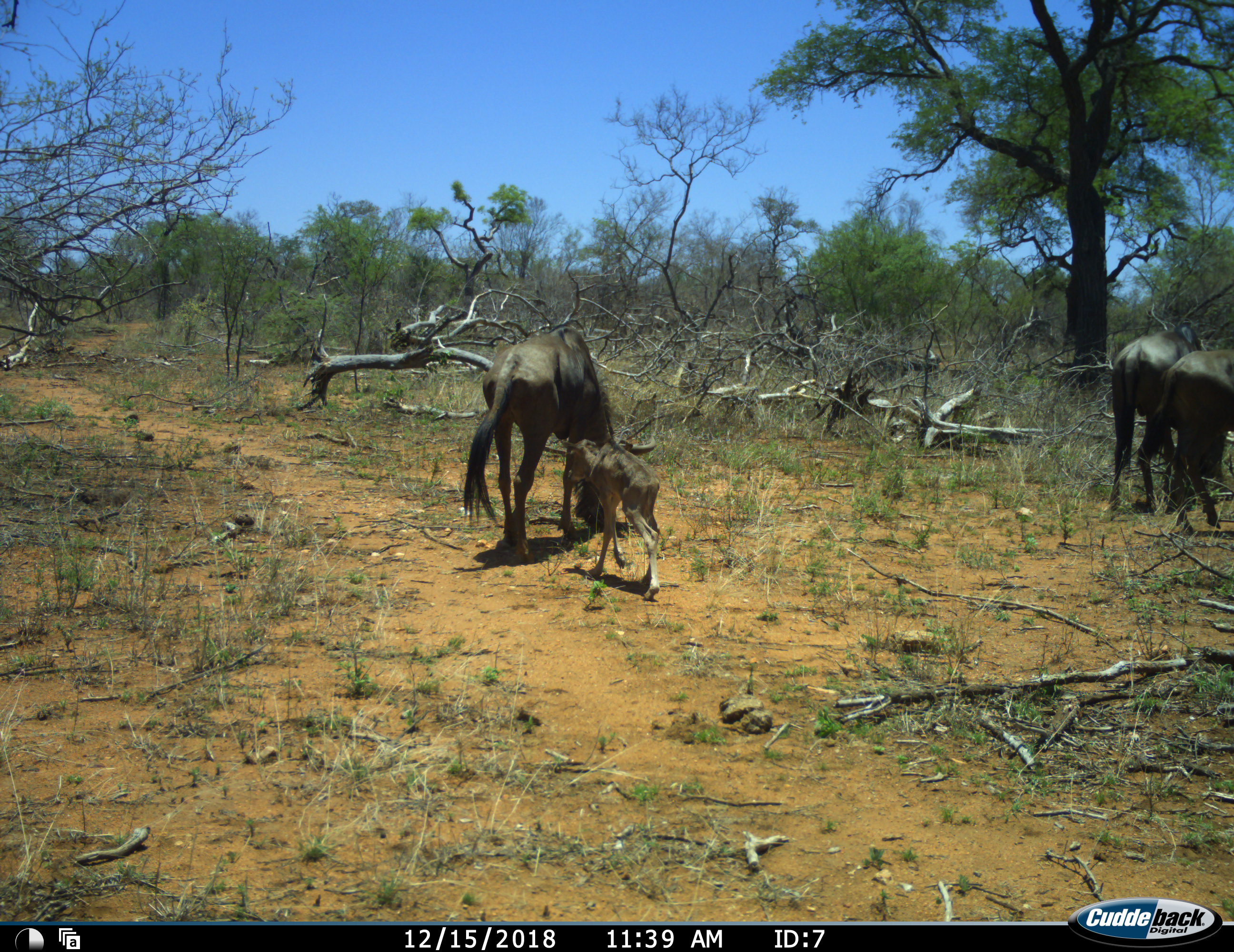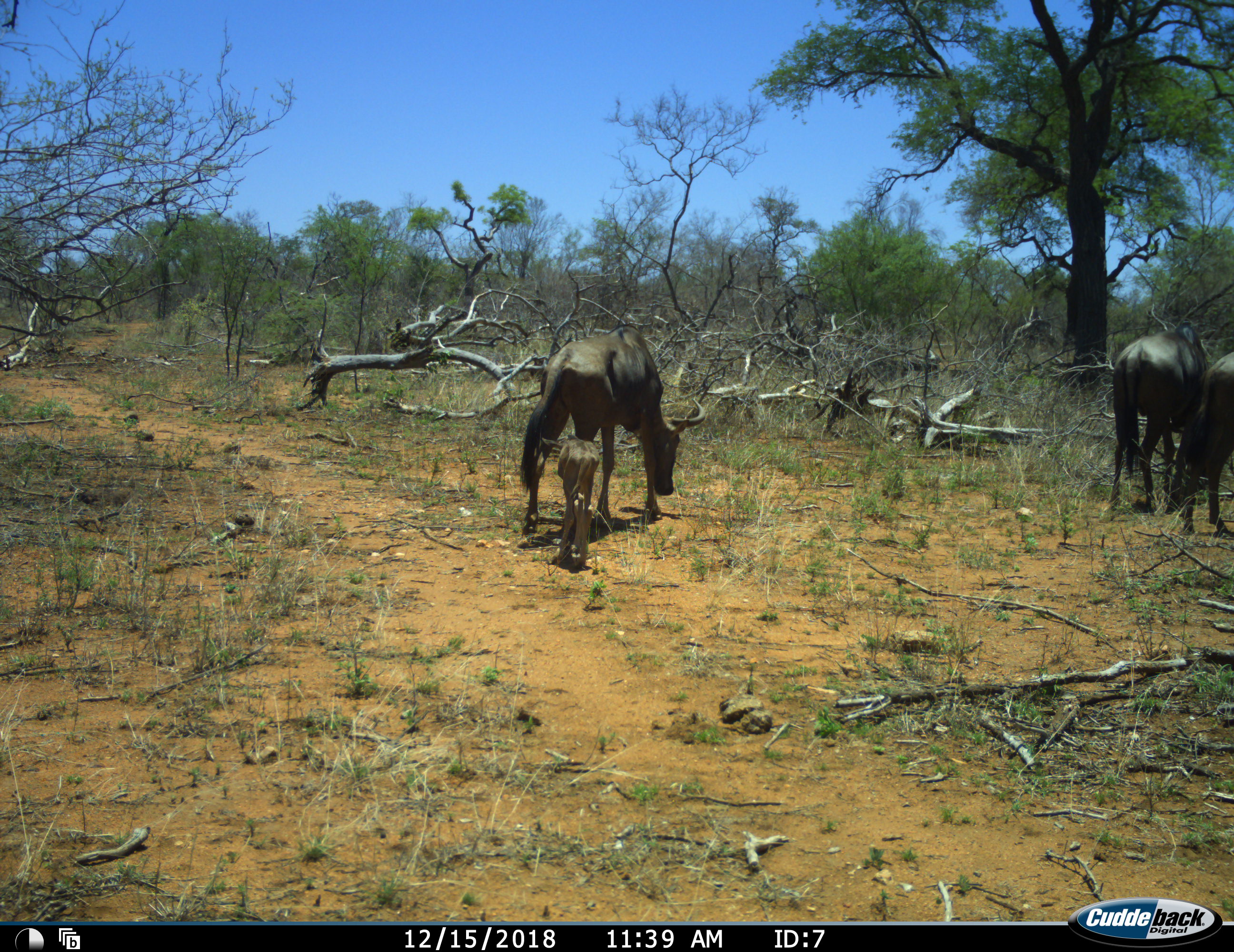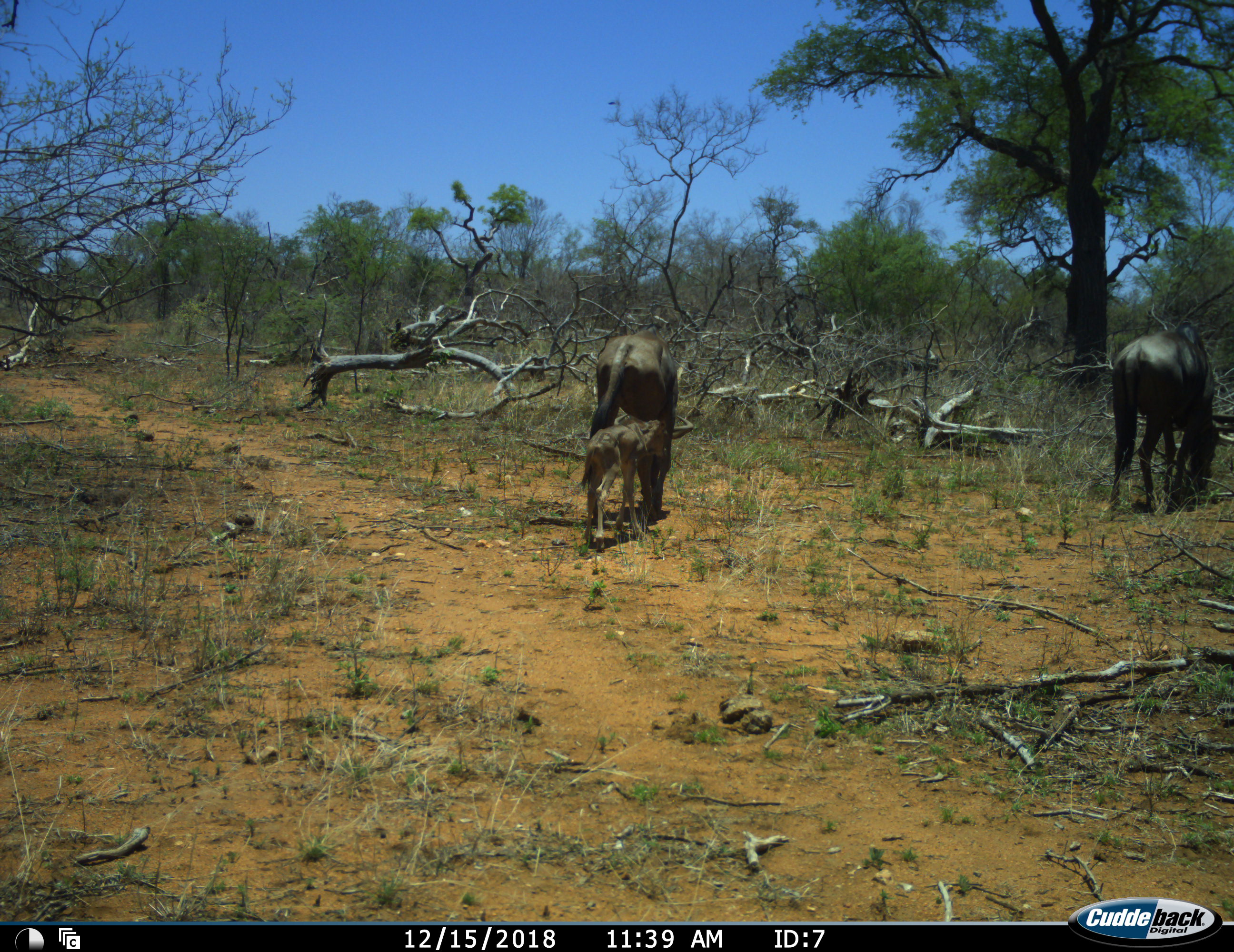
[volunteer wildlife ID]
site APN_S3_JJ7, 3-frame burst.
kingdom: Animalia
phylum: Chordata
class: Mammalia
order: Artiodactyla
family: Bovidae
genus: Connochaetes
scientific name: Connochaetes taurinus taurinus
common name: blue wildebeest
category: wildebeestblue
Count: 4.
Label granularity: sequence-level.